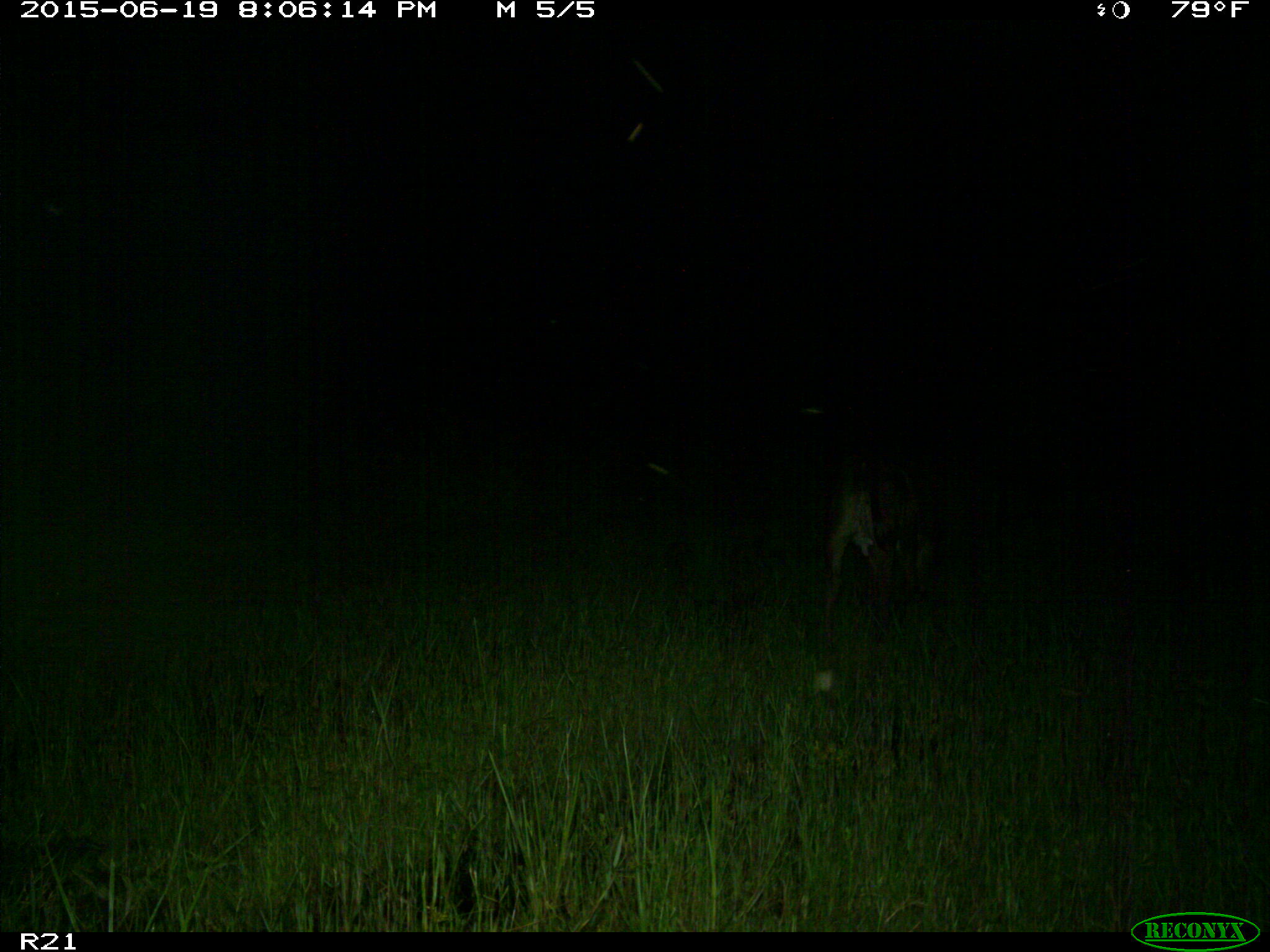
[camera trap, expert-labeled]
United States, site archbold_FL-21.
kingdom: Animalia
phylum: Chordata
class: Mammalia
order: Artiodactyla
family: Bovidae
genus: Bos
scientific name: Bos taurus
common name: domestic cow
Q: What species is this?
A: Bos taurus (domestic cow).